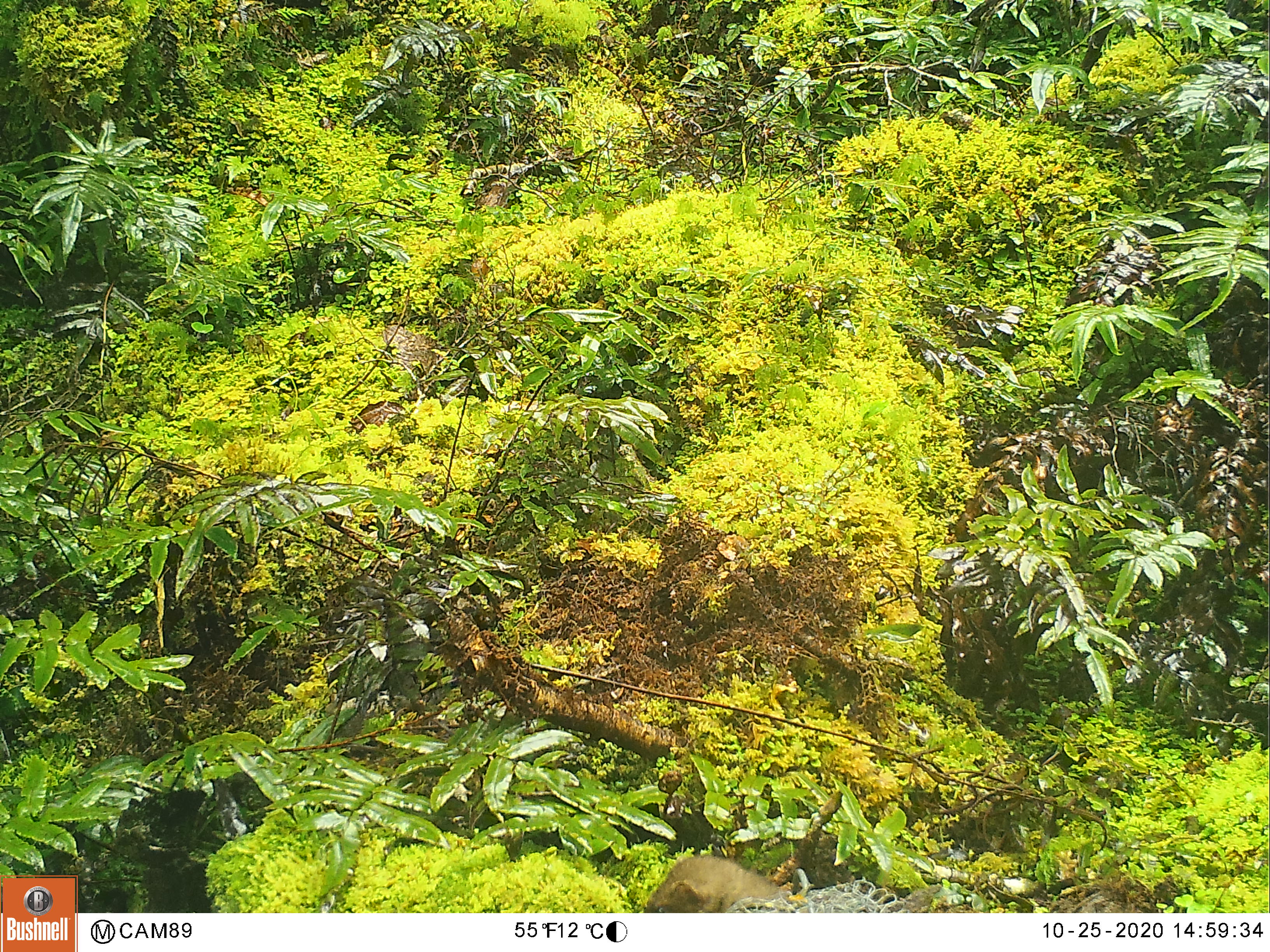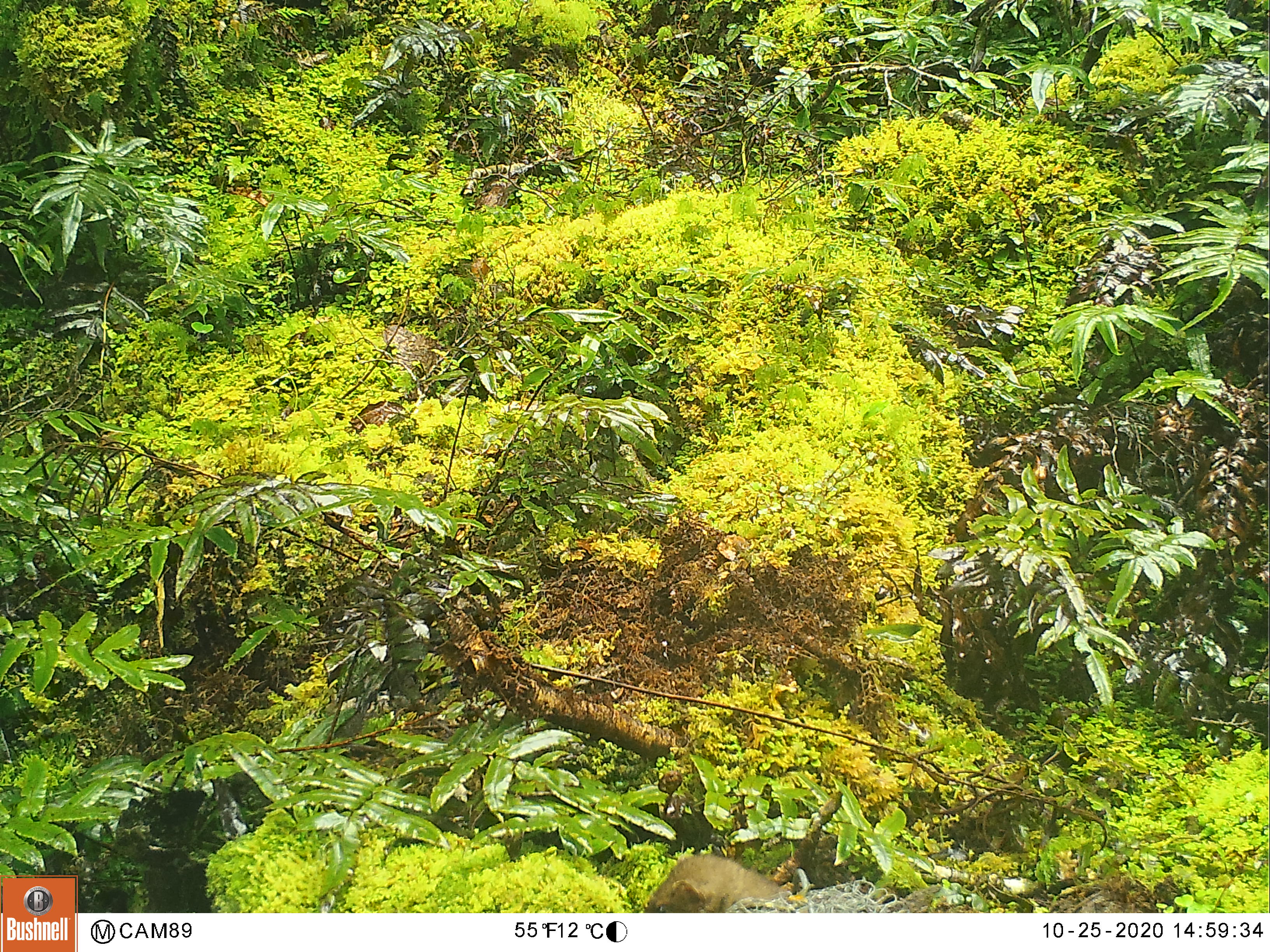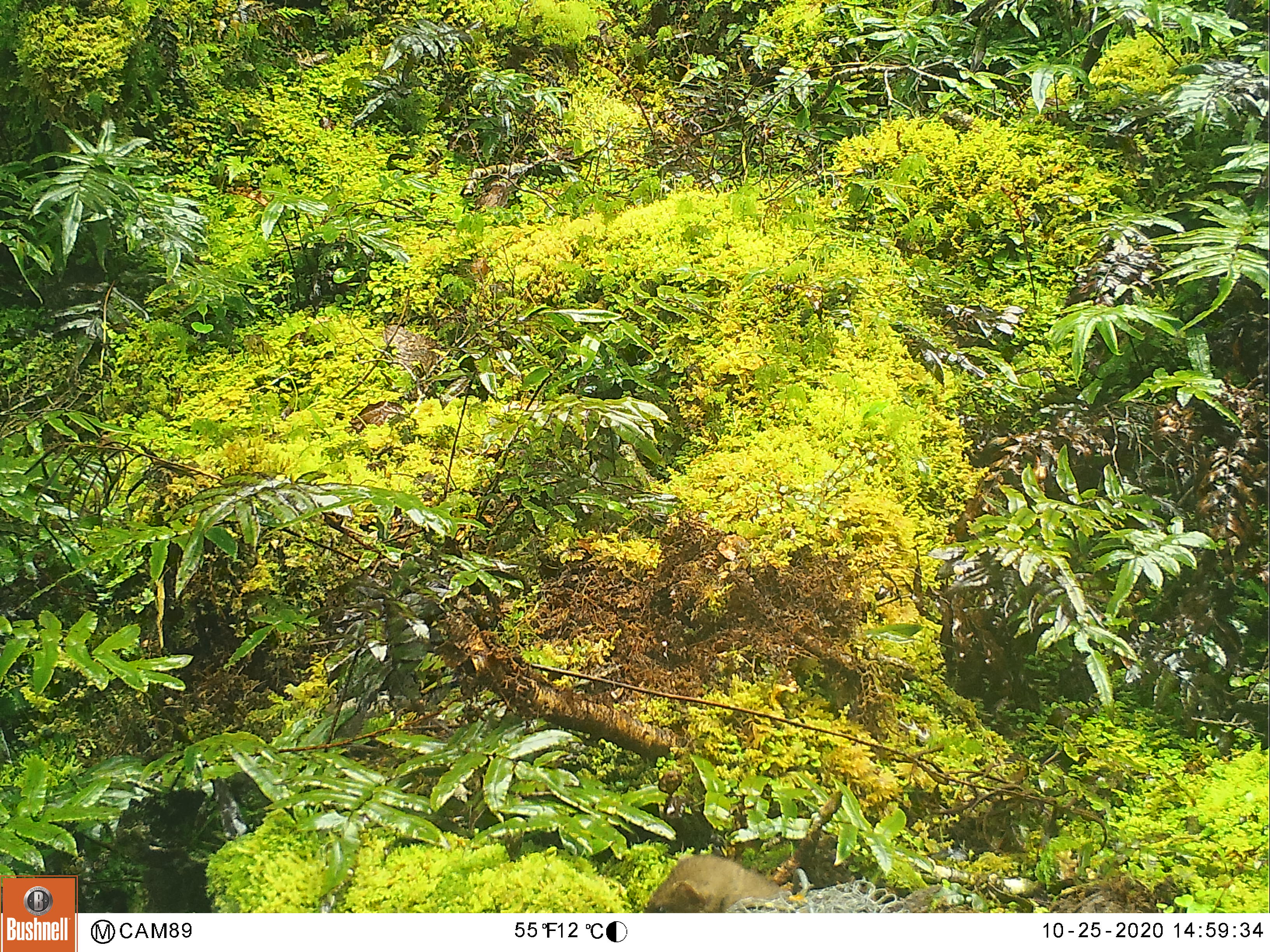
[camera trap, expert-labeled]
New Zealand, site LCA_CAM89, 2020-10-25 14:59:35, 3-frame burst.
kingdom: Animalia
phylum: Chordata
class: Mammalia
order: Carnivora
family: Mustelidae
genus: Mustela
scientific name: Mustela erminea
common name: stoat